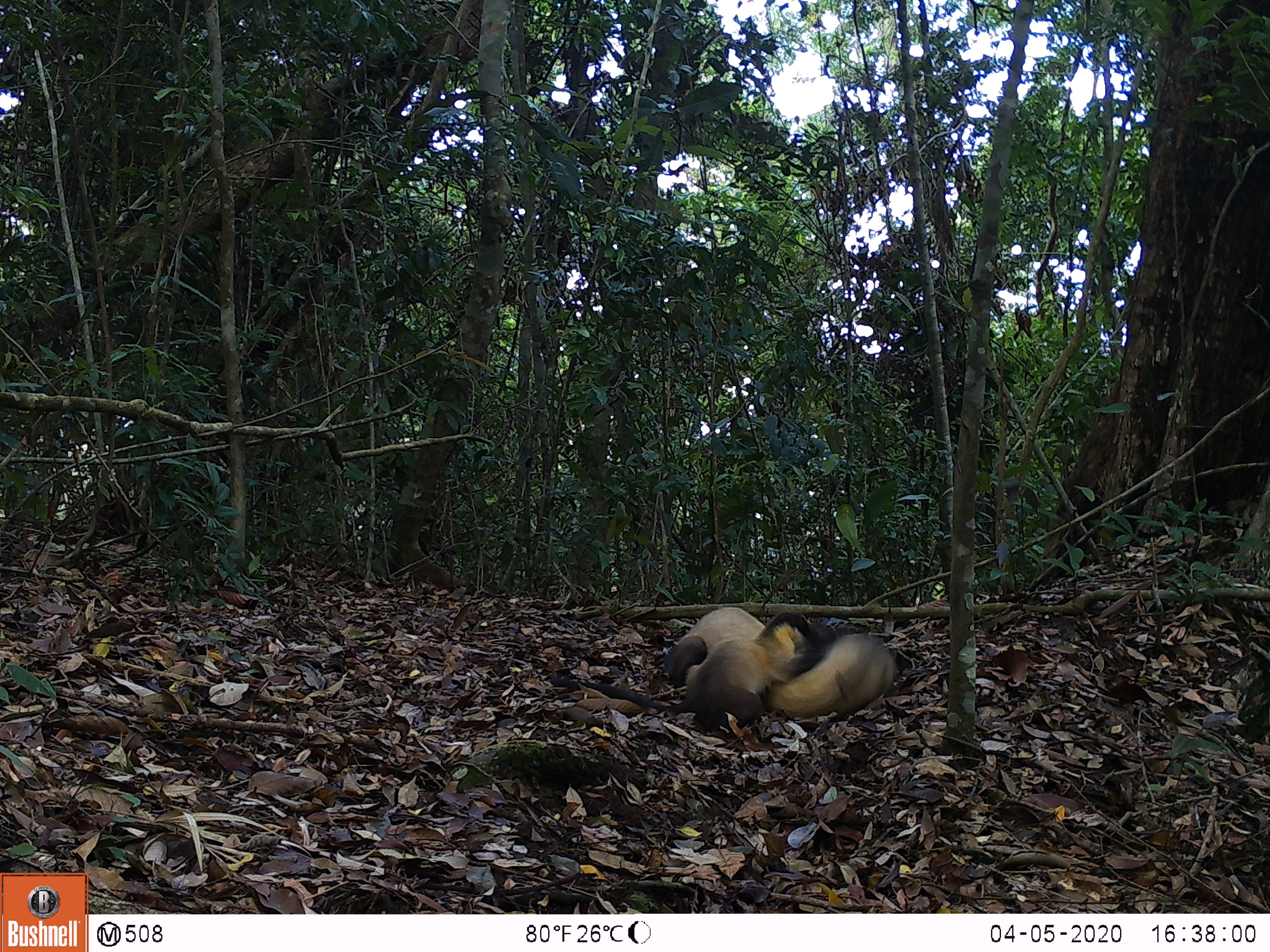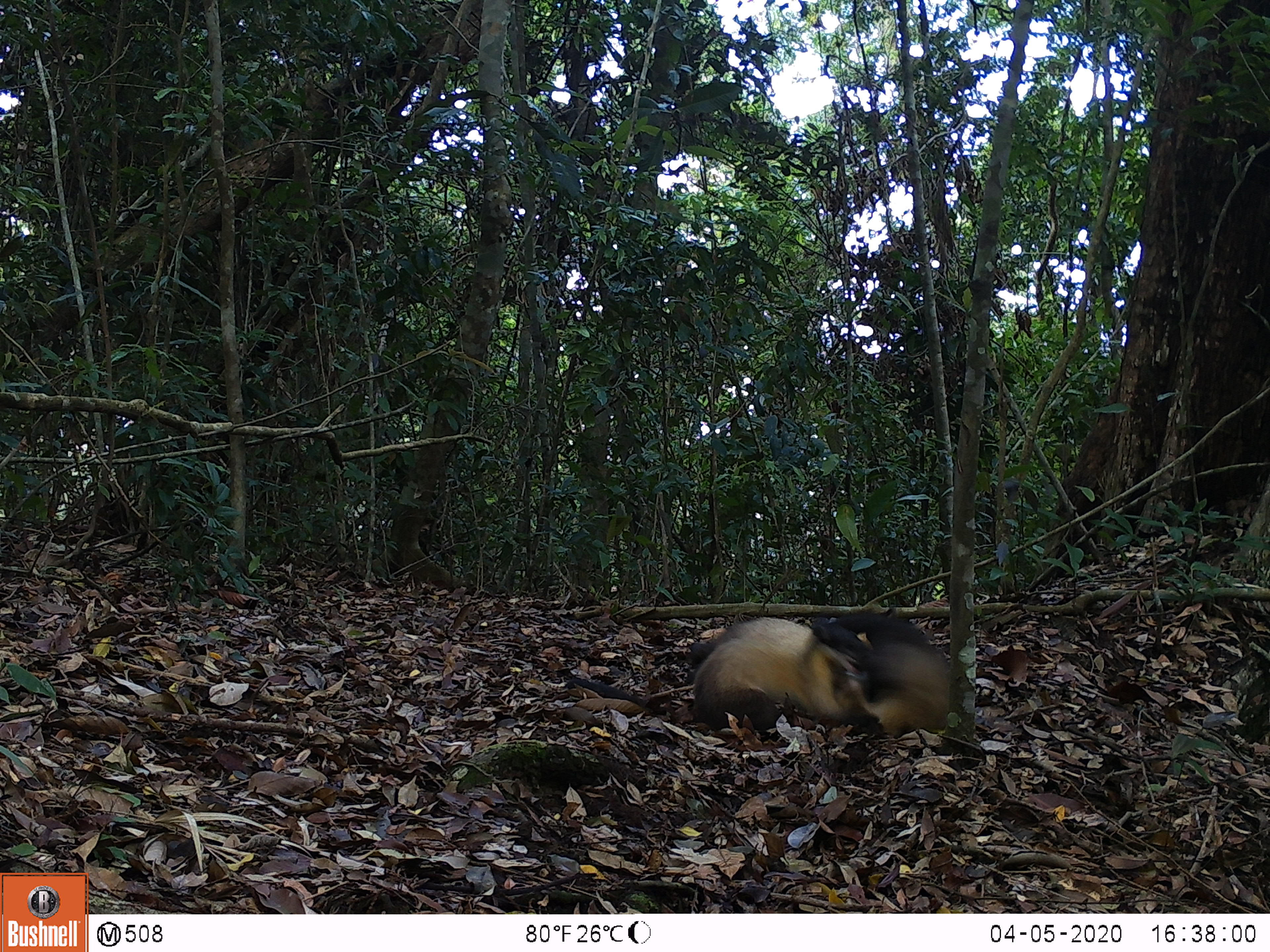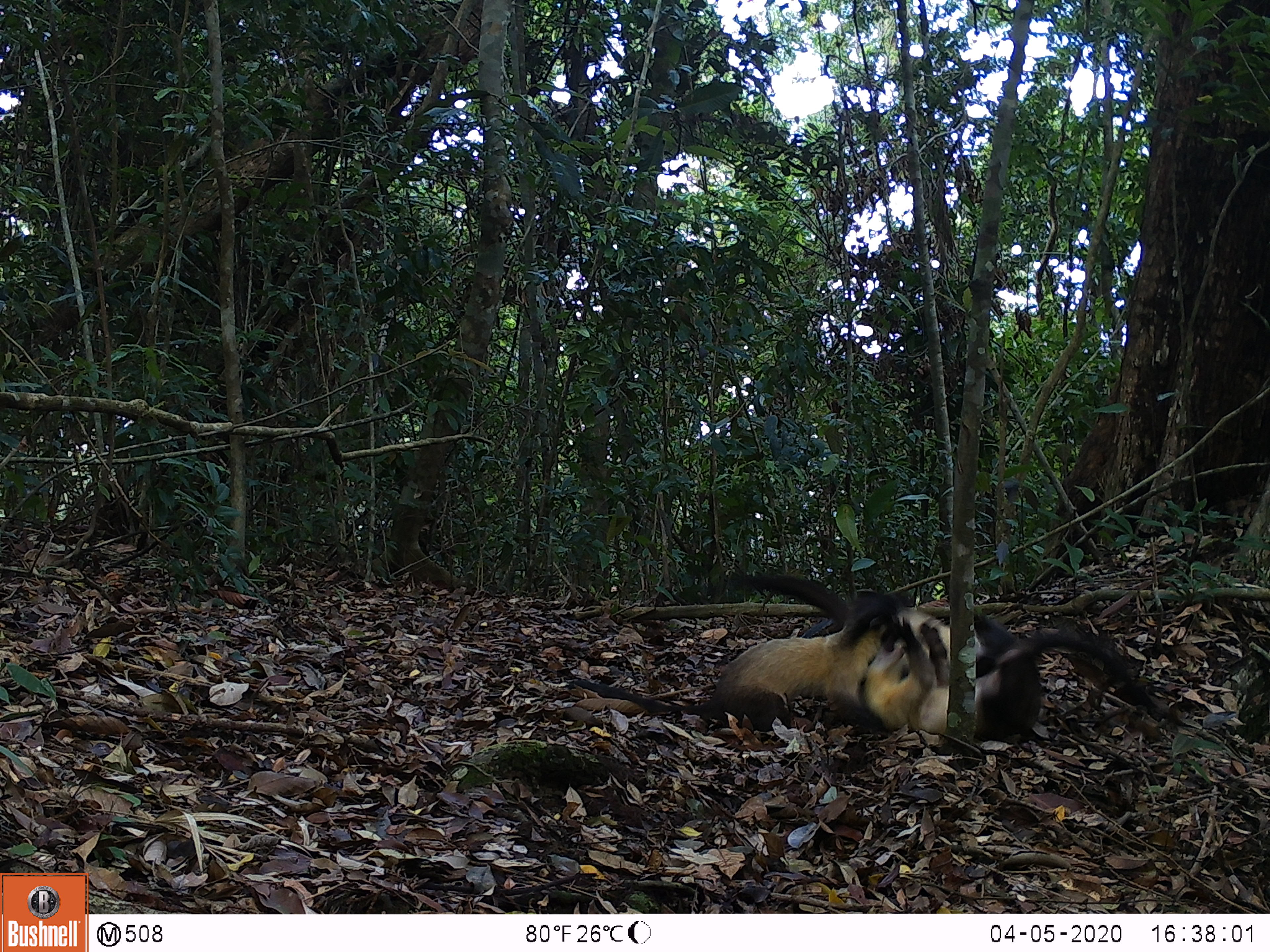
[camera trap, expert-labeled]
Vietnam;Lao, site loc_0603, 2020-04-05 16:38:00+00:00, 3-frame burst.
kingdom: Animalia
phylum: Chordata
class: Mammalia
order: Carnivora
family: Mustelidae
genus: Martes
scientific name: Martes flavigula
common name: yellow-throated marten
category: yellow throated marten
Yellow throated marten (yellow-throated marten) (Martes flavigula). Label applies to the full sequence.